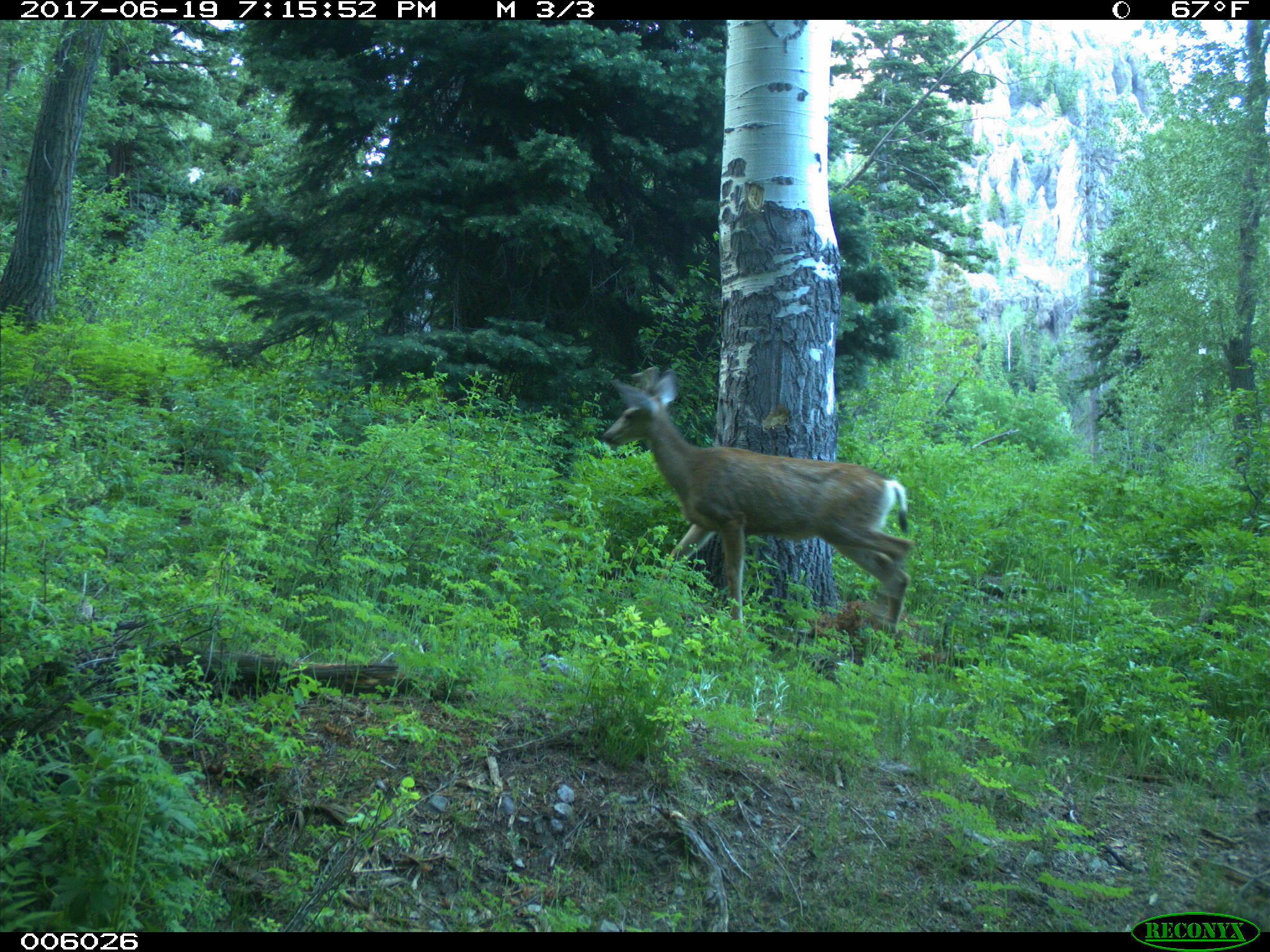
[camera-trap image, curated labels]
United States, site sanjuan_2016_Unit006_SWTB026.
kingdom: Animalia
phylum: Chordata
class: Mammalia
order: Artiodactyla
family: Cervidae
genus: Odocoileus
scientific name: Odocoileus hemionus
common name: mule deer